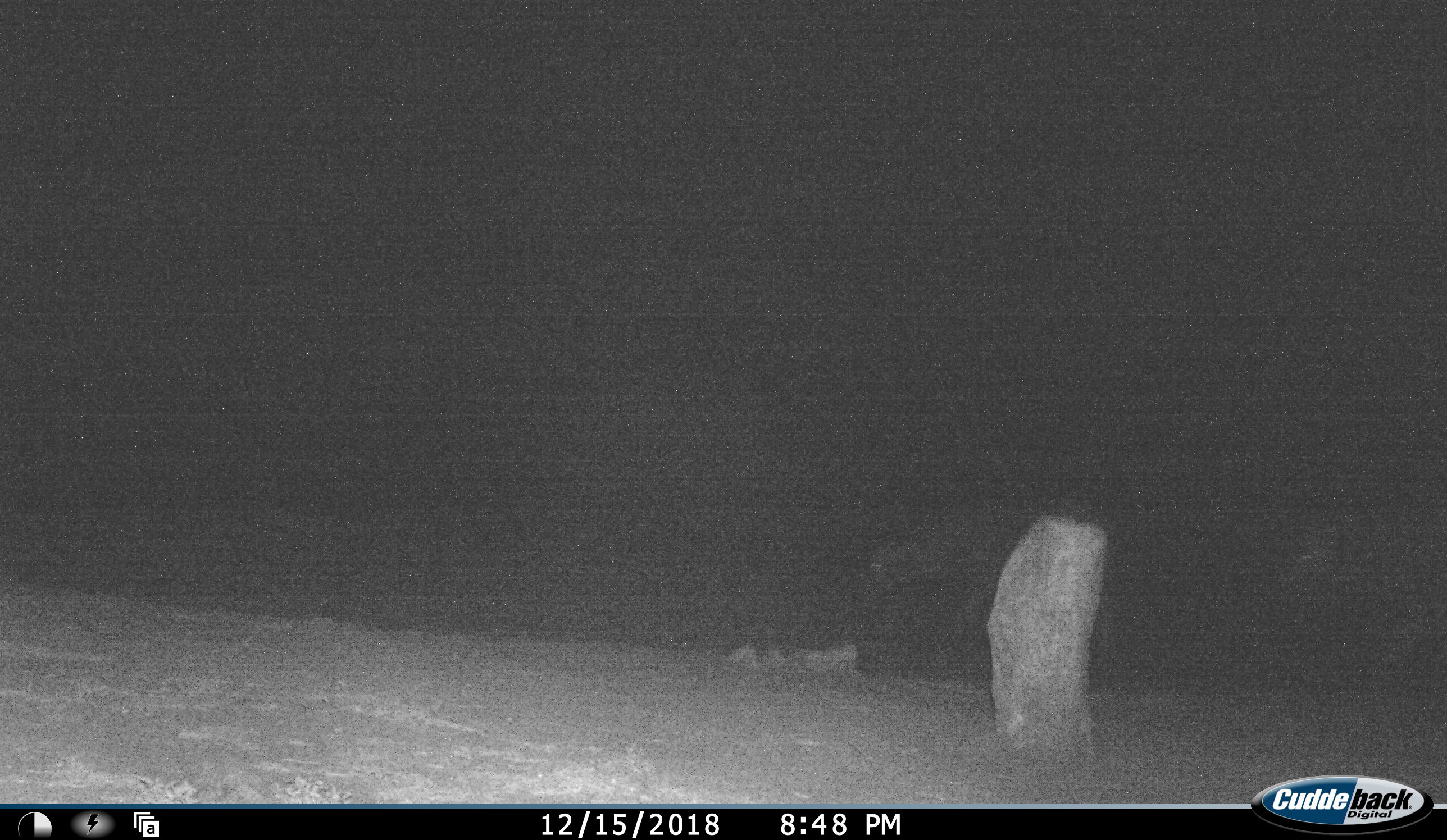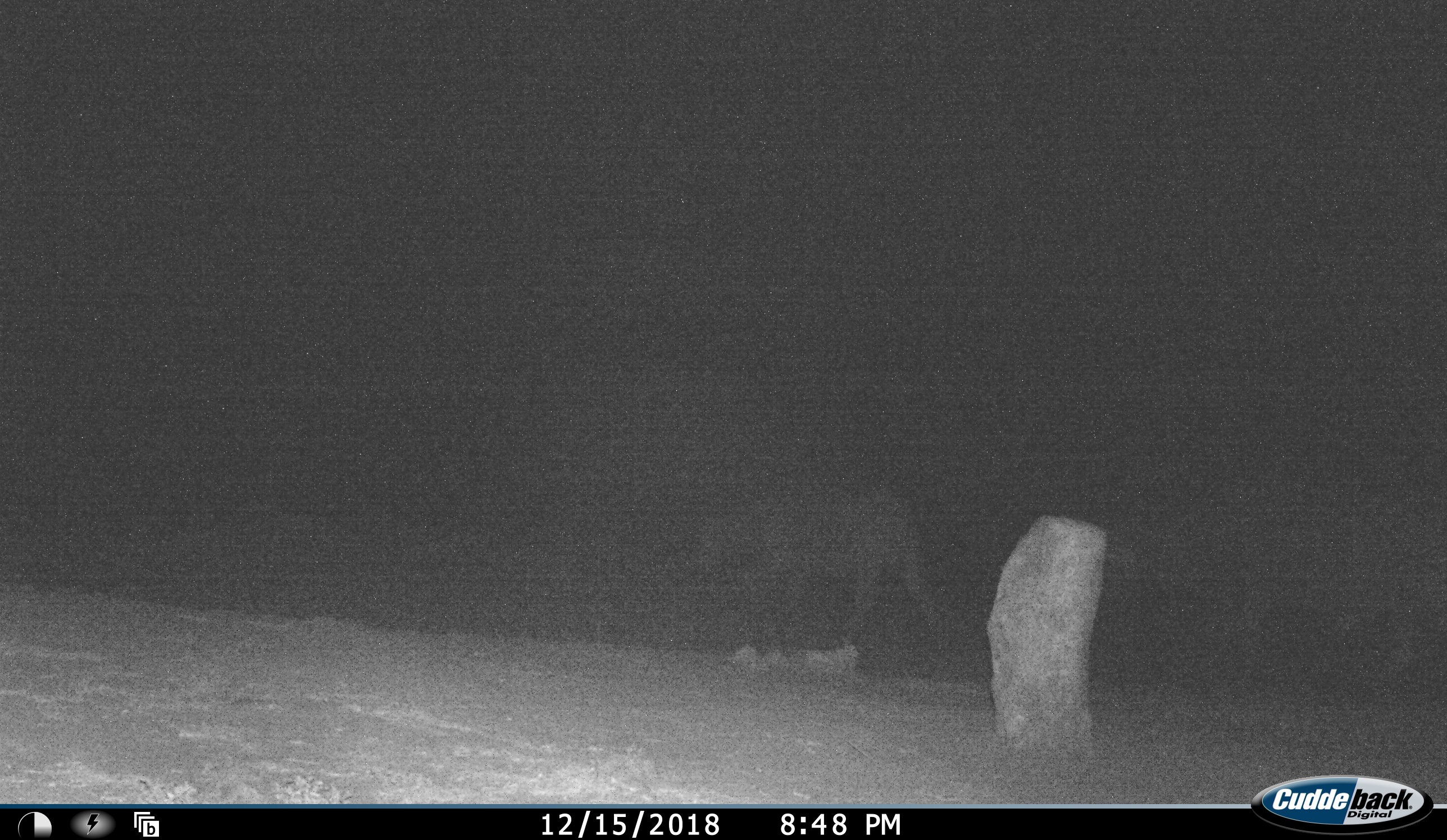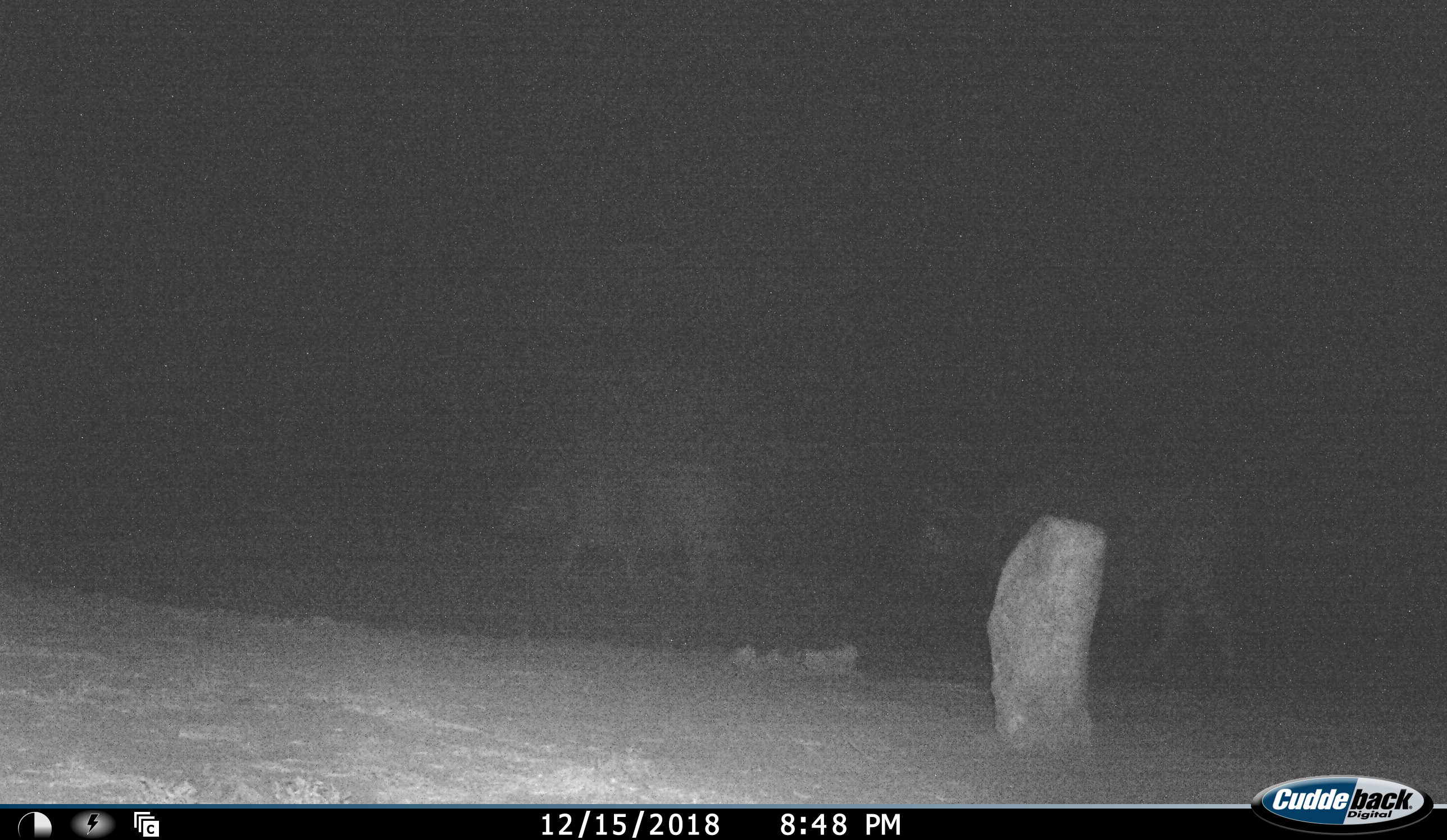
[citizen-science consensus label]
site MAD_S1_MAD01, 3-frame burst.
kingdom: Animalia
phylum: Chordata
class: Mammalia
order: Artiodactyla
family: Bovidae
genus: Syncerus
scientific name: Syncerus caffer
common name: african buffalo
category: buffalo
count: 2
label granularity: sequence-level